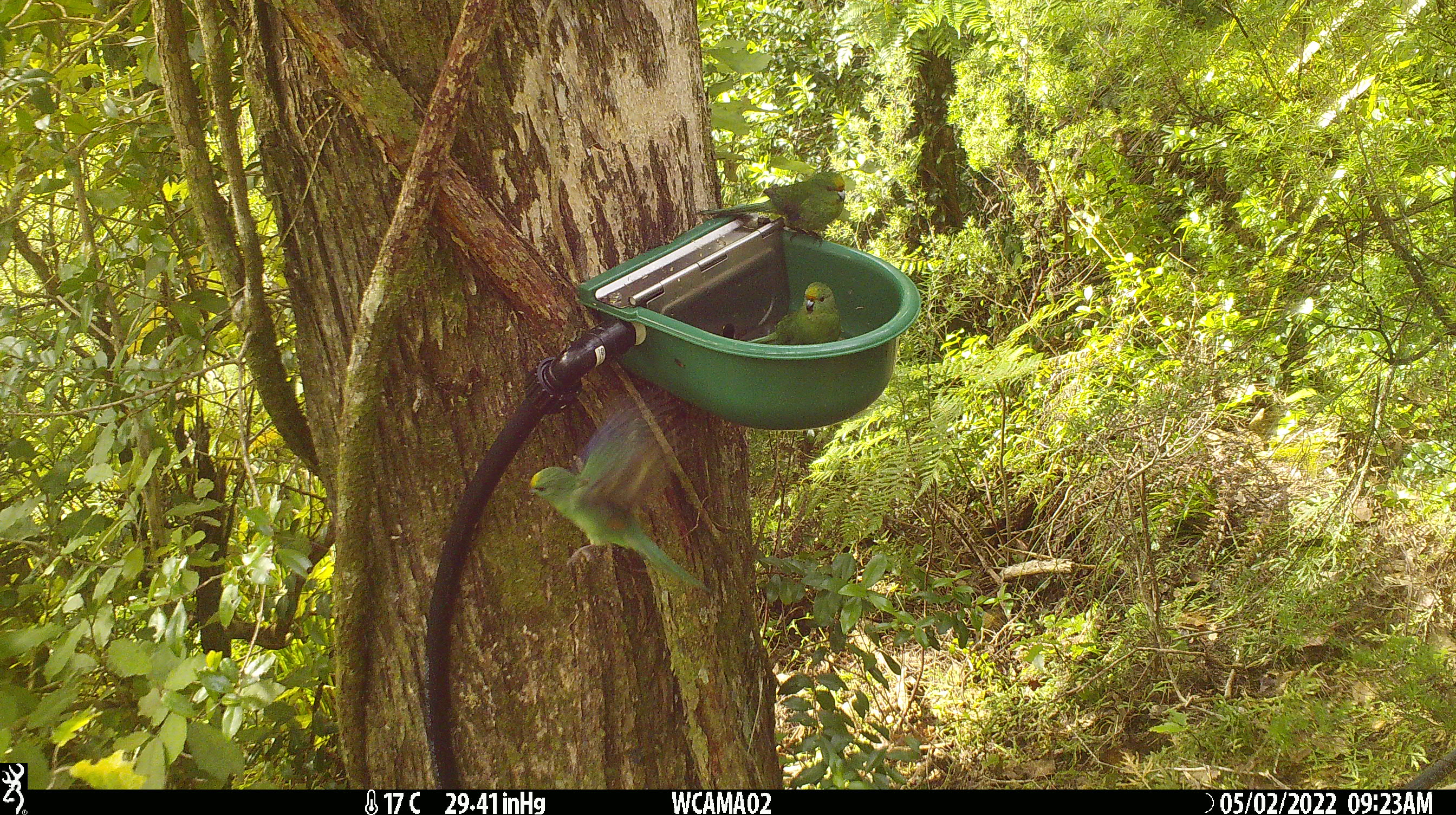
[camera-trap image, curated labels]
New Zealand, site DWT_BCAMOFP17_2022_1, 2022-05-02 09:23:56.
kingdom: Animalia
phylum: Chordata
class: Aves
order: Psittaciformes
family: Psittaculidae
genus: Cyanoramphus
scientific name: Cyanoramphus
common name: parakeet